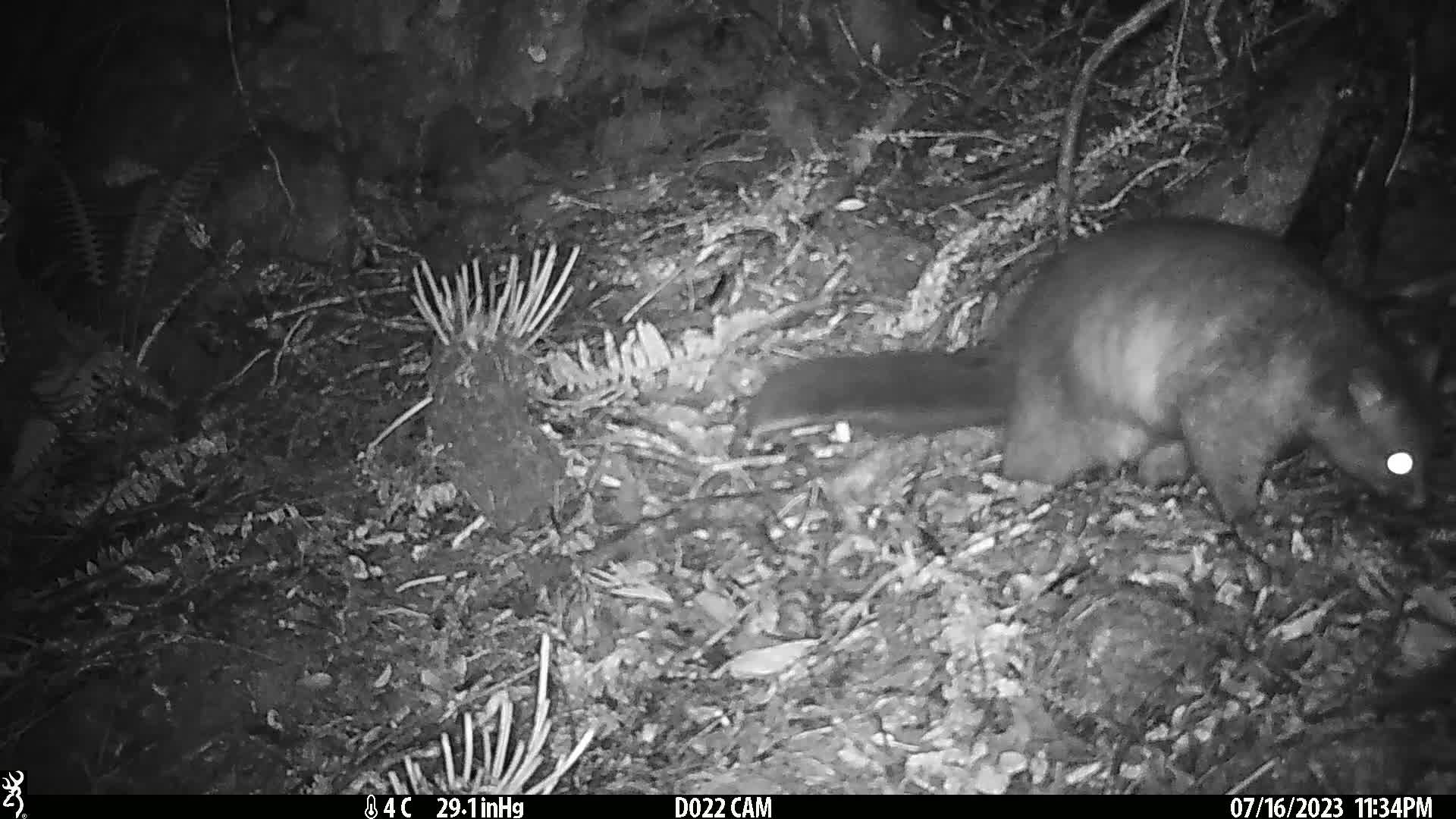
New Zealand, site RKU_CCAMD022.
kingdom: Animalia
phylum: Chordata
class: Mammalia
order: Diprotodontia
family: Phalangeridae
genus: Trichosurus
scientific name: Trichosurus vulpecula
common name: common brushtail possum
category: possum